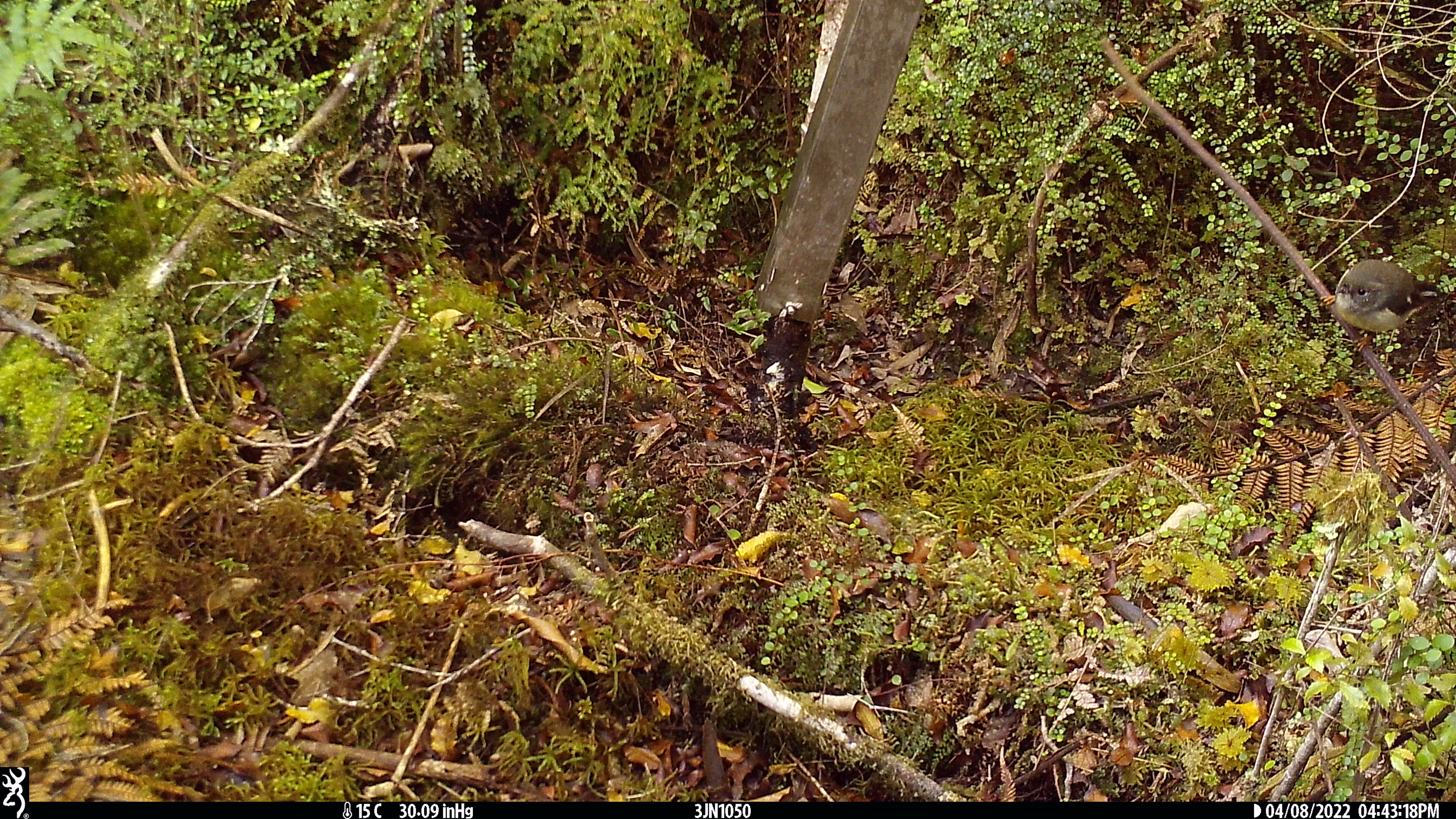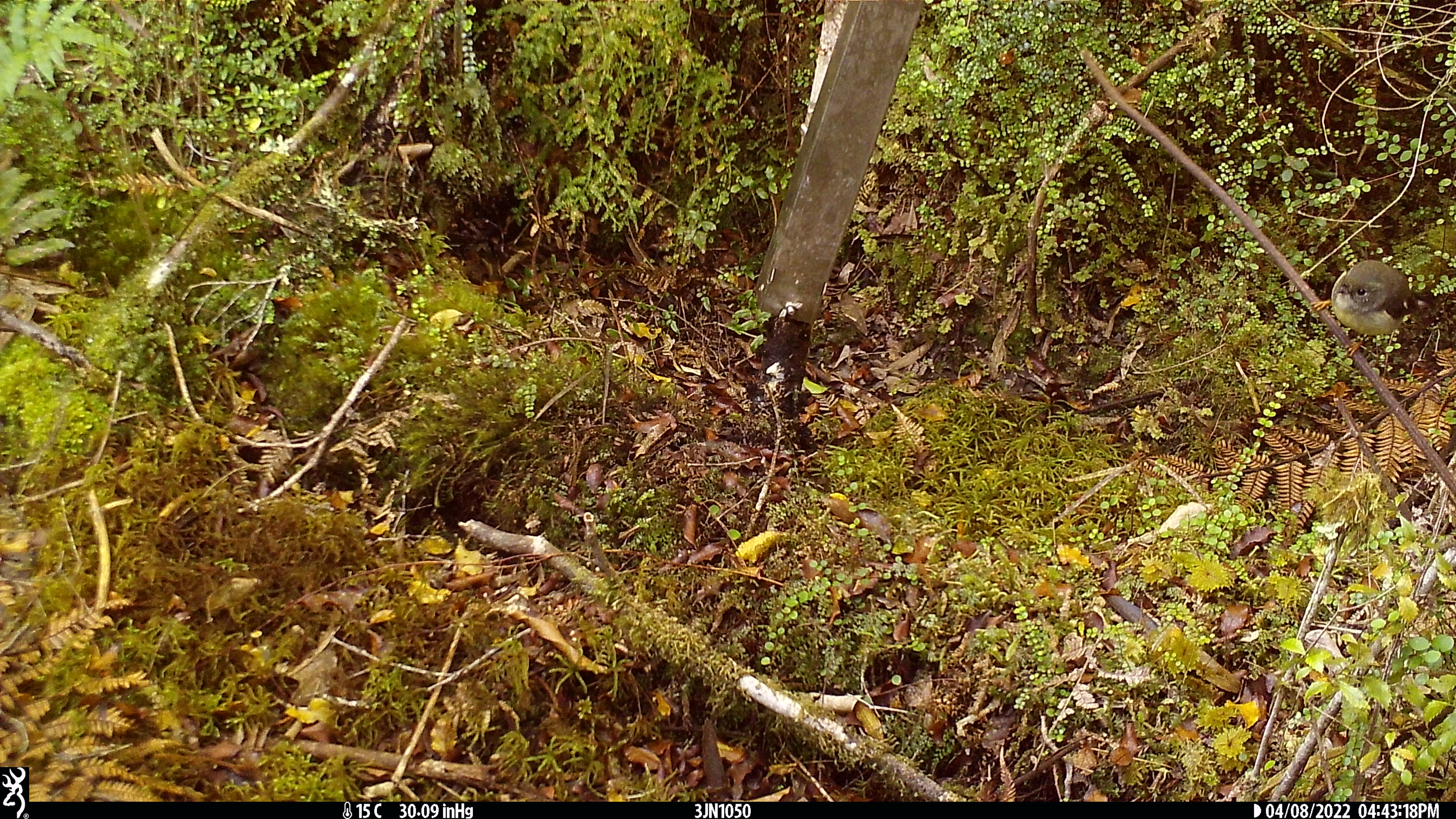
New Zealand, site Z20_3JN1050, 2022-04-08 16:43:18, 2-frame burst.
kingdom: Animalia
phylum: Chordata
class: Aves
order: Passeriformes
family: Petroicidae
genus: Petroica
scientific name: Petroica macrocephala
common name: tomtit